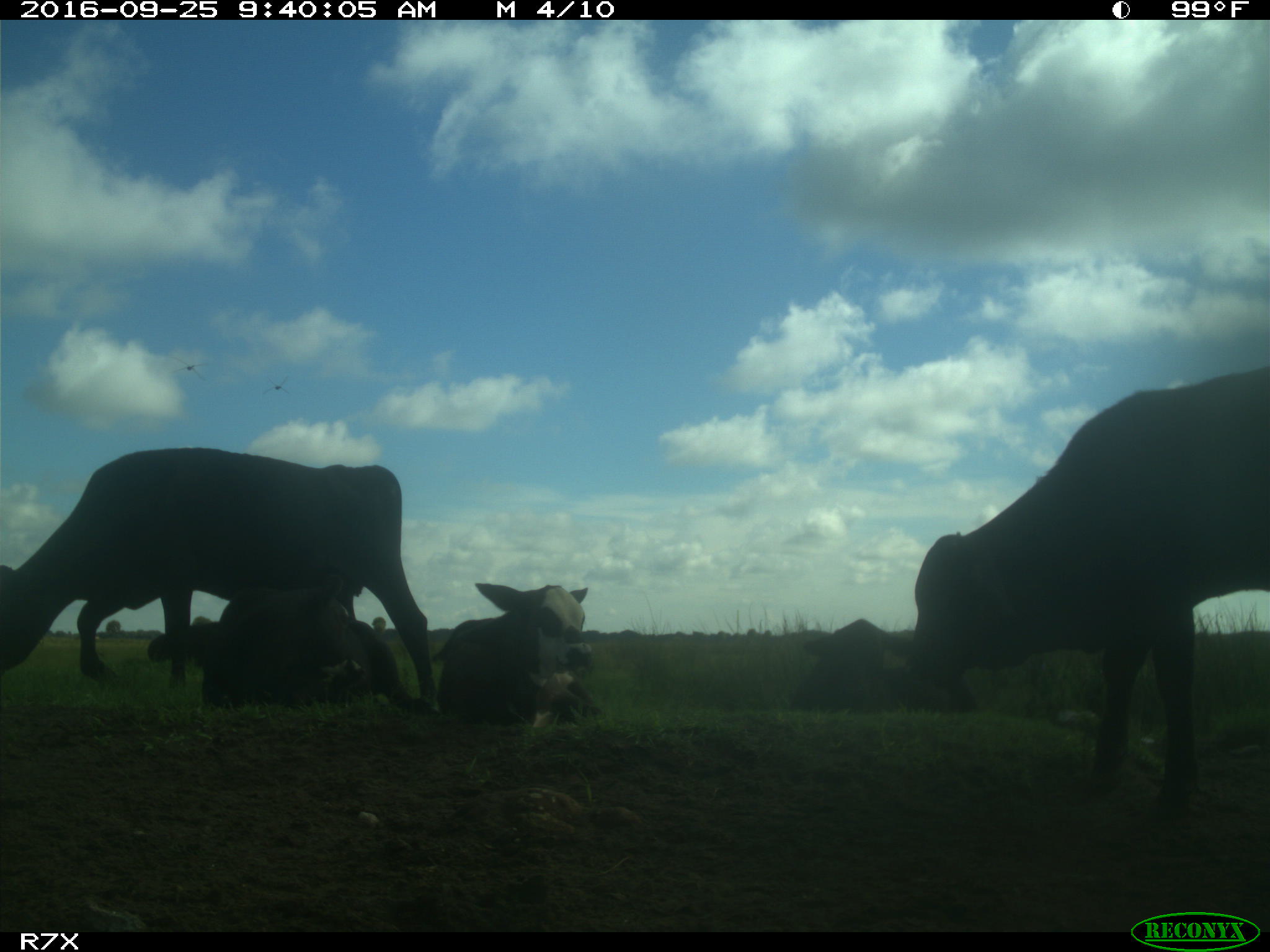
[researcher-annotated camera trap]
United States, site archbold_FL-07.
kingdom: Animalia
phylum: Chordata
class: Mammalia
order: Artiodactyla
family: Bovidae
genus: Bos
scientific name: Bos taurus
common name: domestic cow